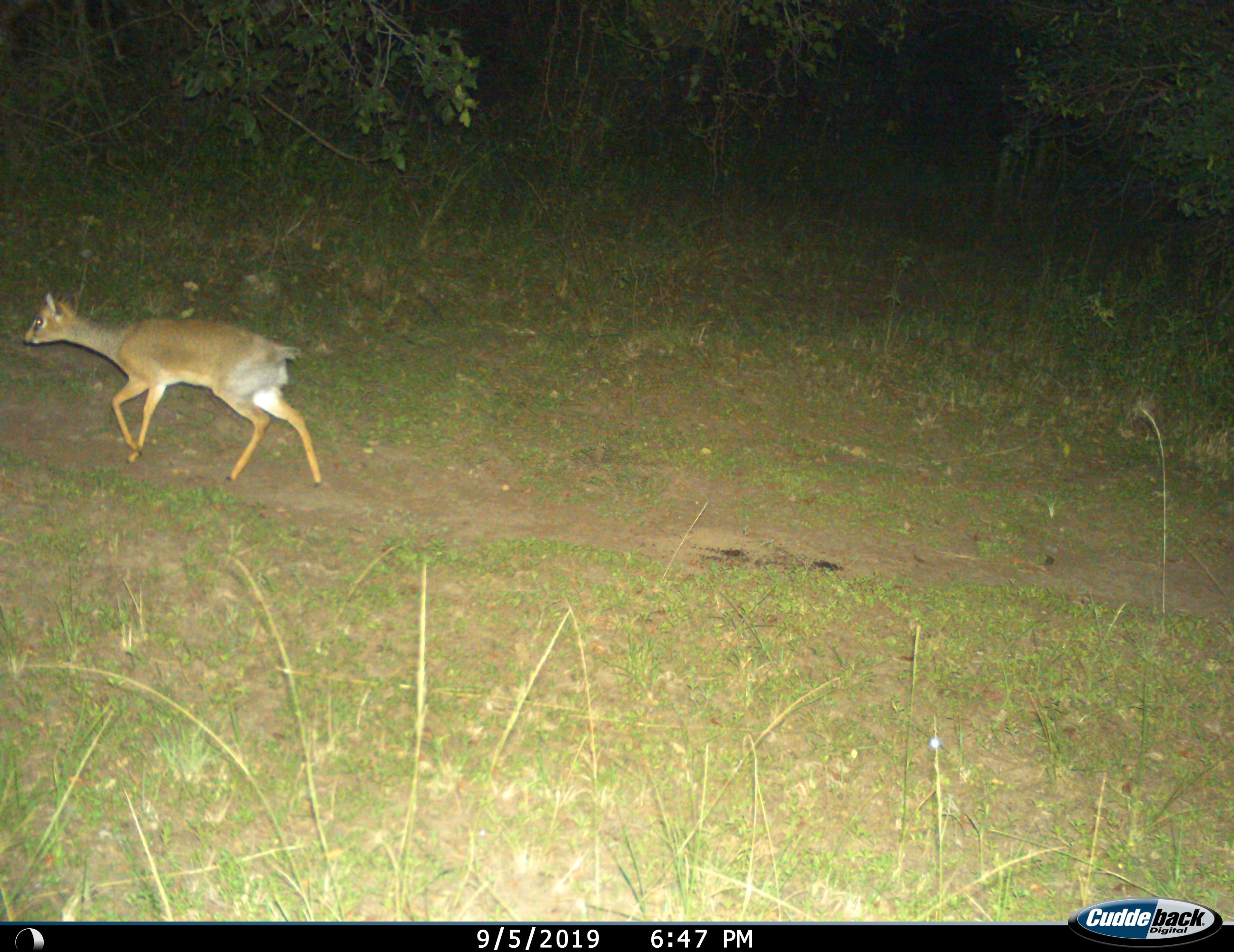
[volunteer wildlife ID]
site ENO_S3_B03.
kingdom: Animalia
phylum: Chordata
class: Mammalia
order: Artiodactyla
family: Bovidae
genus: Madoqua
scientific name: Madoqua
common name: dik-dik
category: dikdik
Dikdik (dik-dik) (Madoqua), count 1. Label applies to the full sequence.